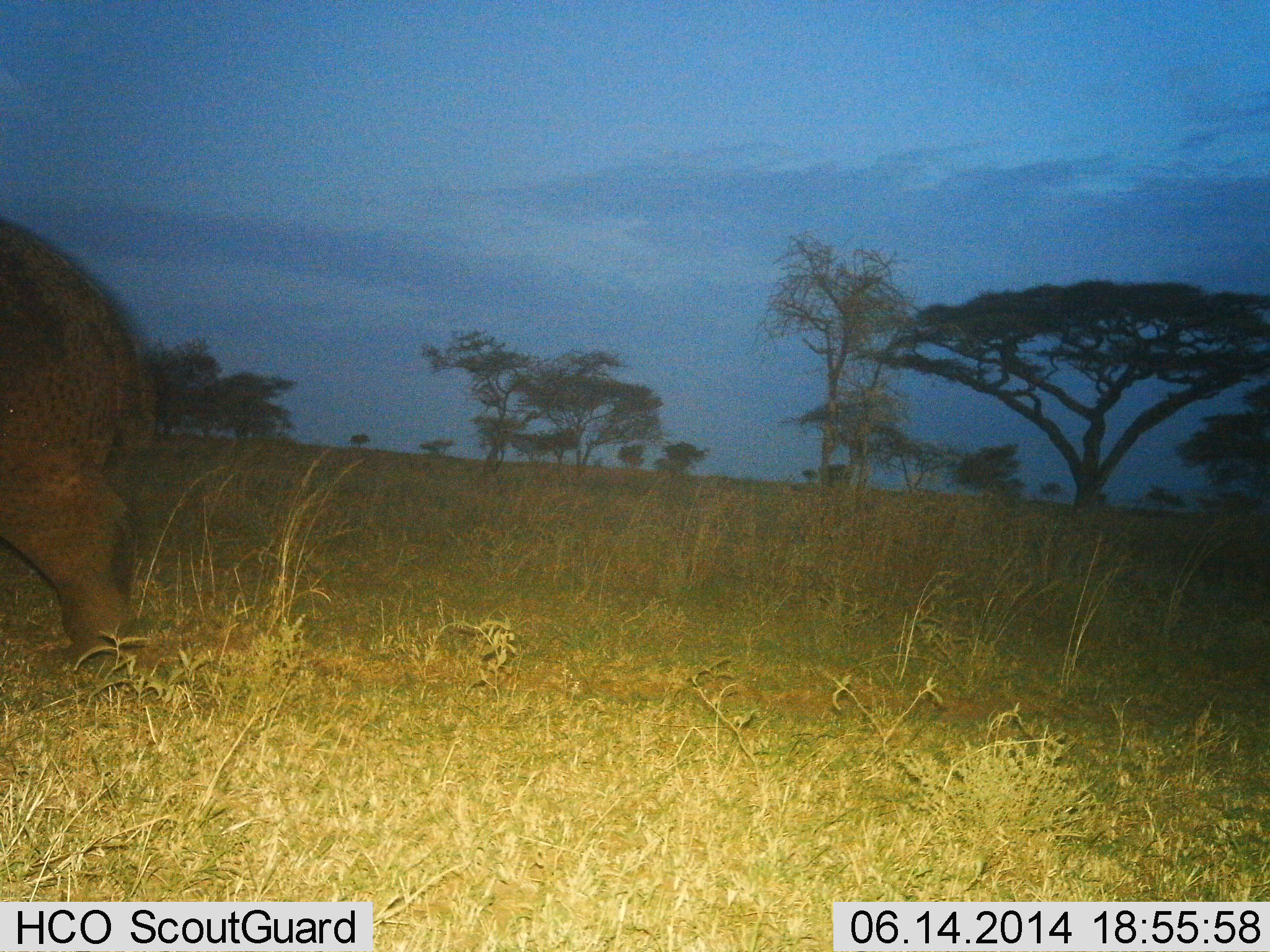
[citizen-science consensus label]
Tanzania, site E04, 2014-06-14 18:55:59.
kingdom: Animalia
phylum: Chordata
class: Mammalia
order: Artiodactyla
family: Hippopotamidae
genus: Hippopotamus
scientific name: Hippopotamus amphibius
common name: hippopotamus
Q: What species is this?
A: Hippopotamus (Hippopotamus amphibius).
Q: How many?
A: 1.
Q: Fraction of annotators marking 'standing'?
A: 30%.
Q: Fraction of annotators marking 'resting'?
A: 0%.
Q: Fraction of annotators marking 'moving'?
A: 70%.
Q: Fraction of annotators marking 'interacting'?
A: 0%.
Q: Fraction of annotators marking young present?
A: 0%.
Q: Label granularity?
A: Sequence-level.